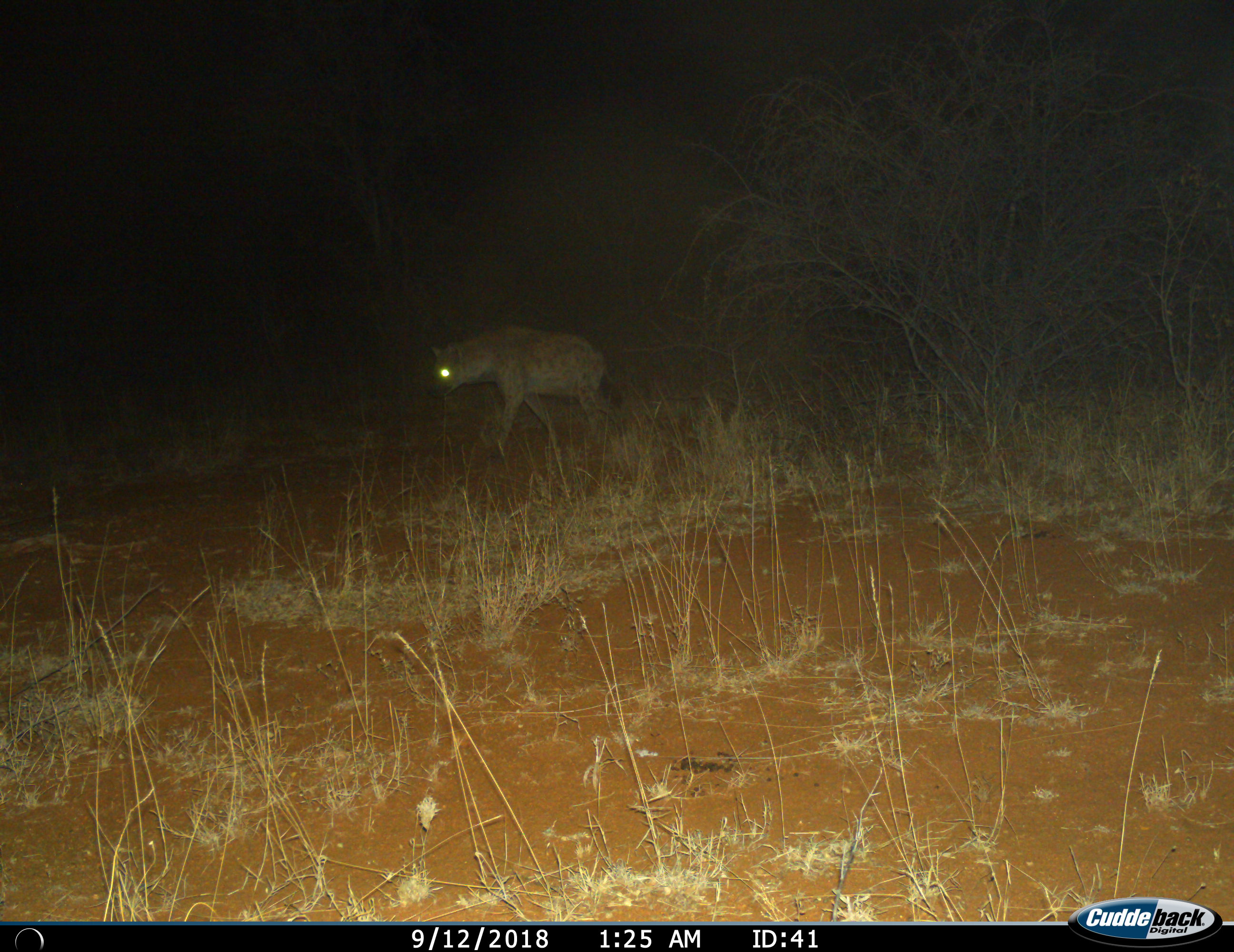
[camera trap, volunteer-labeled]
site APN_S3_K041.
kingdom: Animalia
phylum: Chordata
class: Mammalia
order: Carnivora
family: Hyaenidae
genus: Crocuta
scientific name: Crocuta crocuta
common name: spotted hyena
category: hyenaspotted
Hyenaspotted (spotted hyena) (Crocuta crocuta), count 1. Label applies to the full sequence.